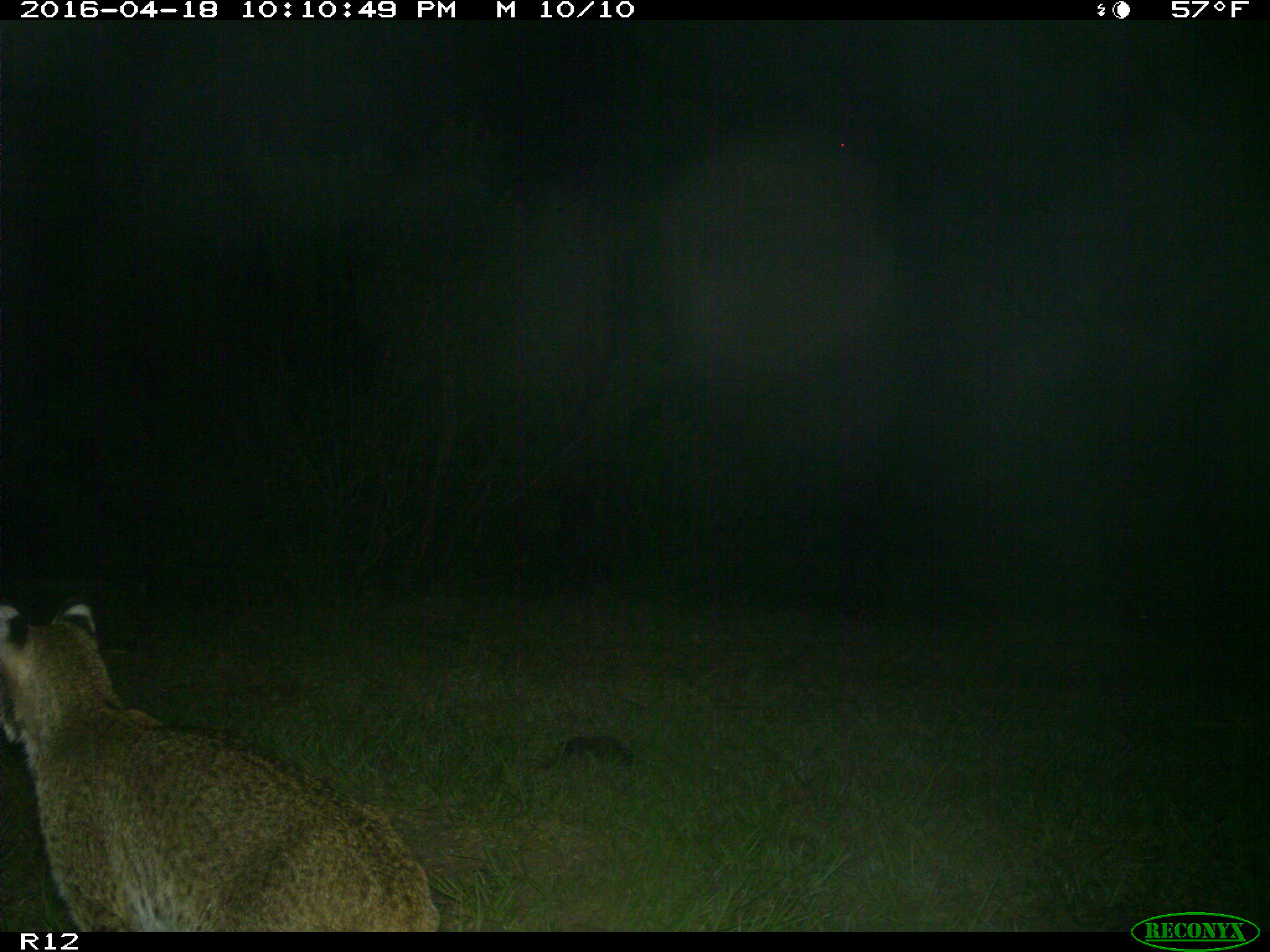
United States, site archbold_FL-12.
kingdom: Animalia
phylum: Chordata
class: Mammalia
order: Carnivora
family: Felidae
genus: Lynx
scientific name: Lynx rufus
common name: bobcat